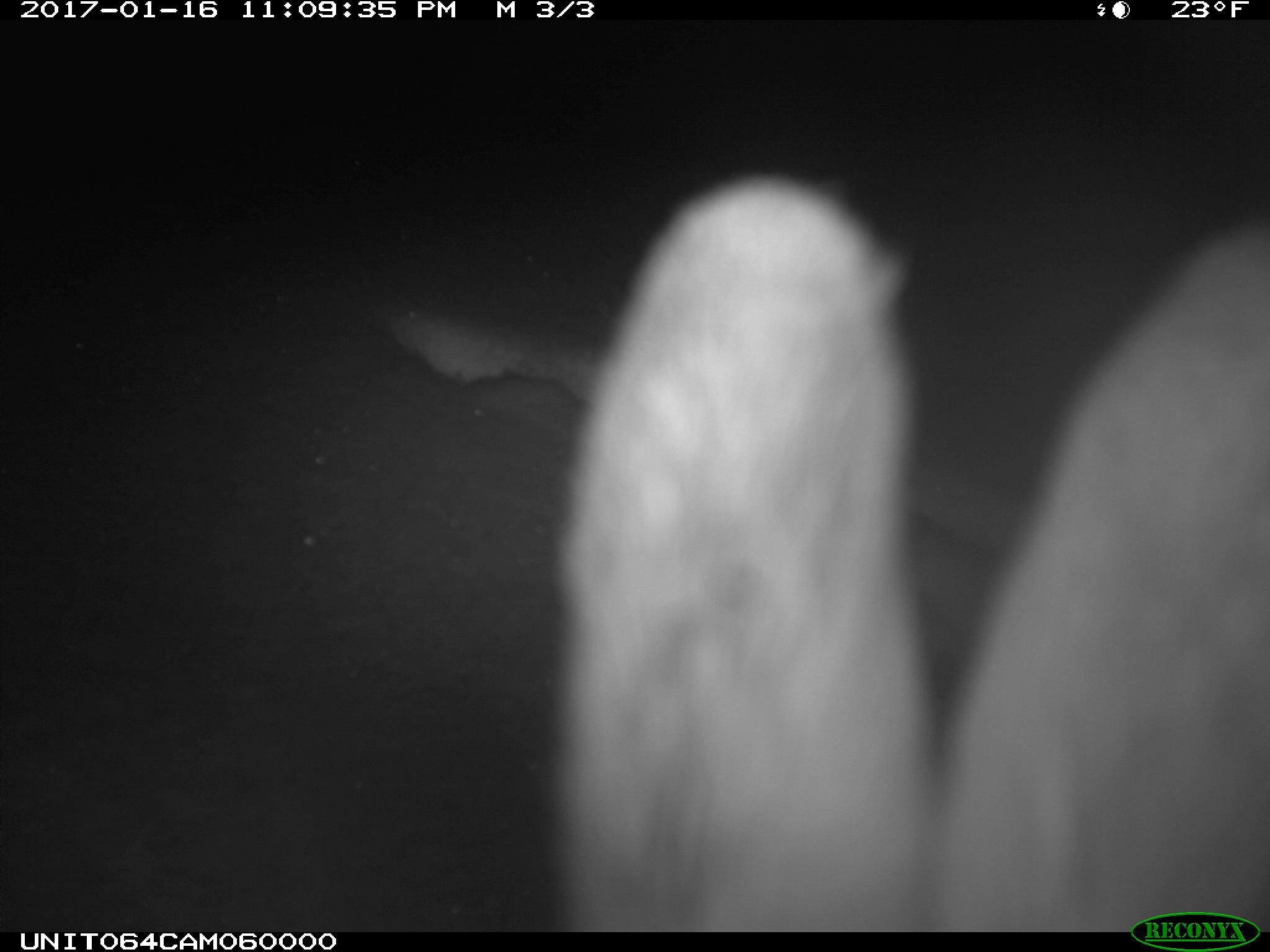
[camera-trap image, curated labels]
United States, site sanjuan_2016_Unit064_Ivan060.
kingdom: Animalia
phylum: Chordata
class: Mammalia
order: Lagomorpha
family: Leporidae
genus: Lepus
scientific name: Lepus americanus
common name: snowshoe hare